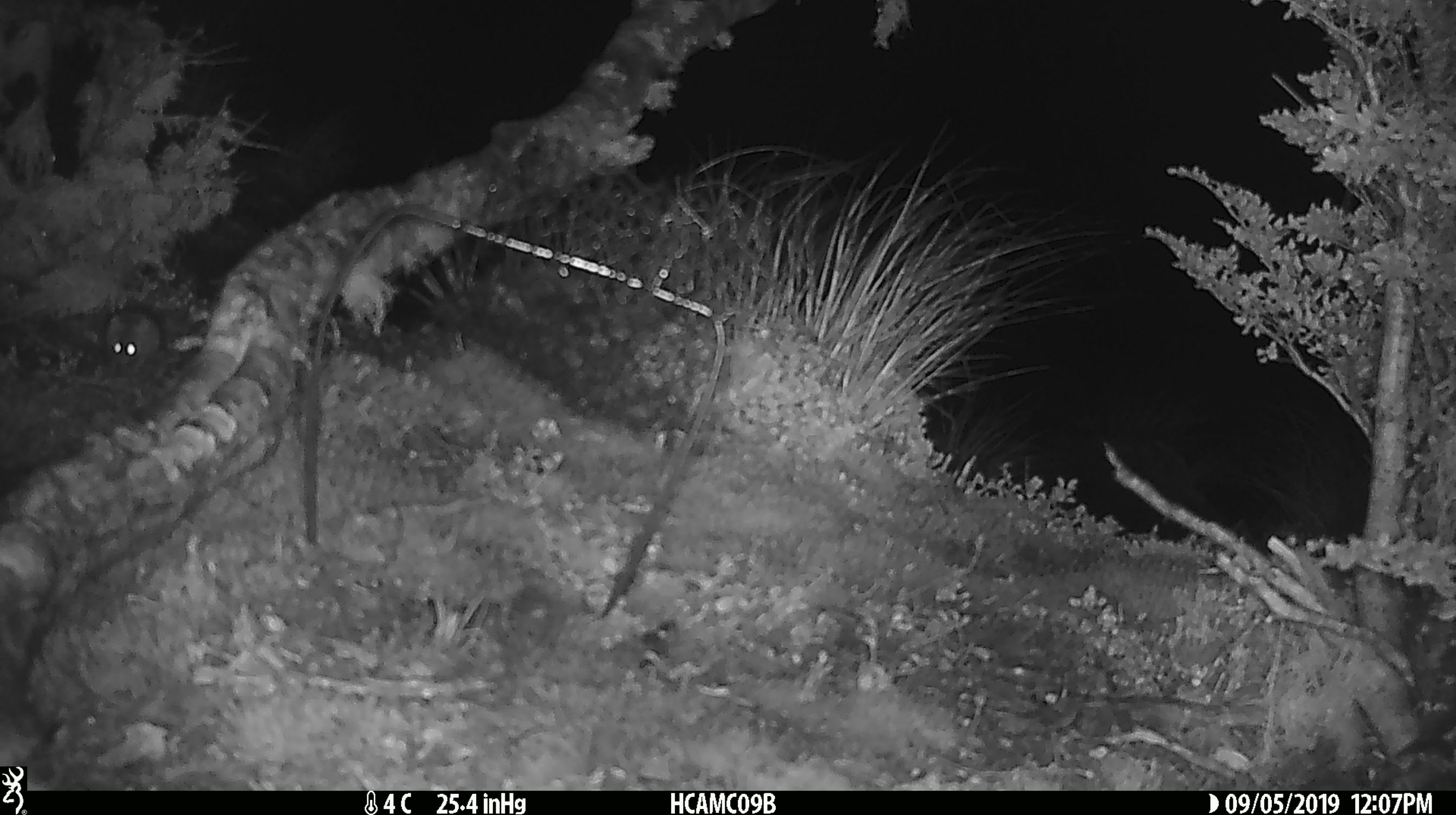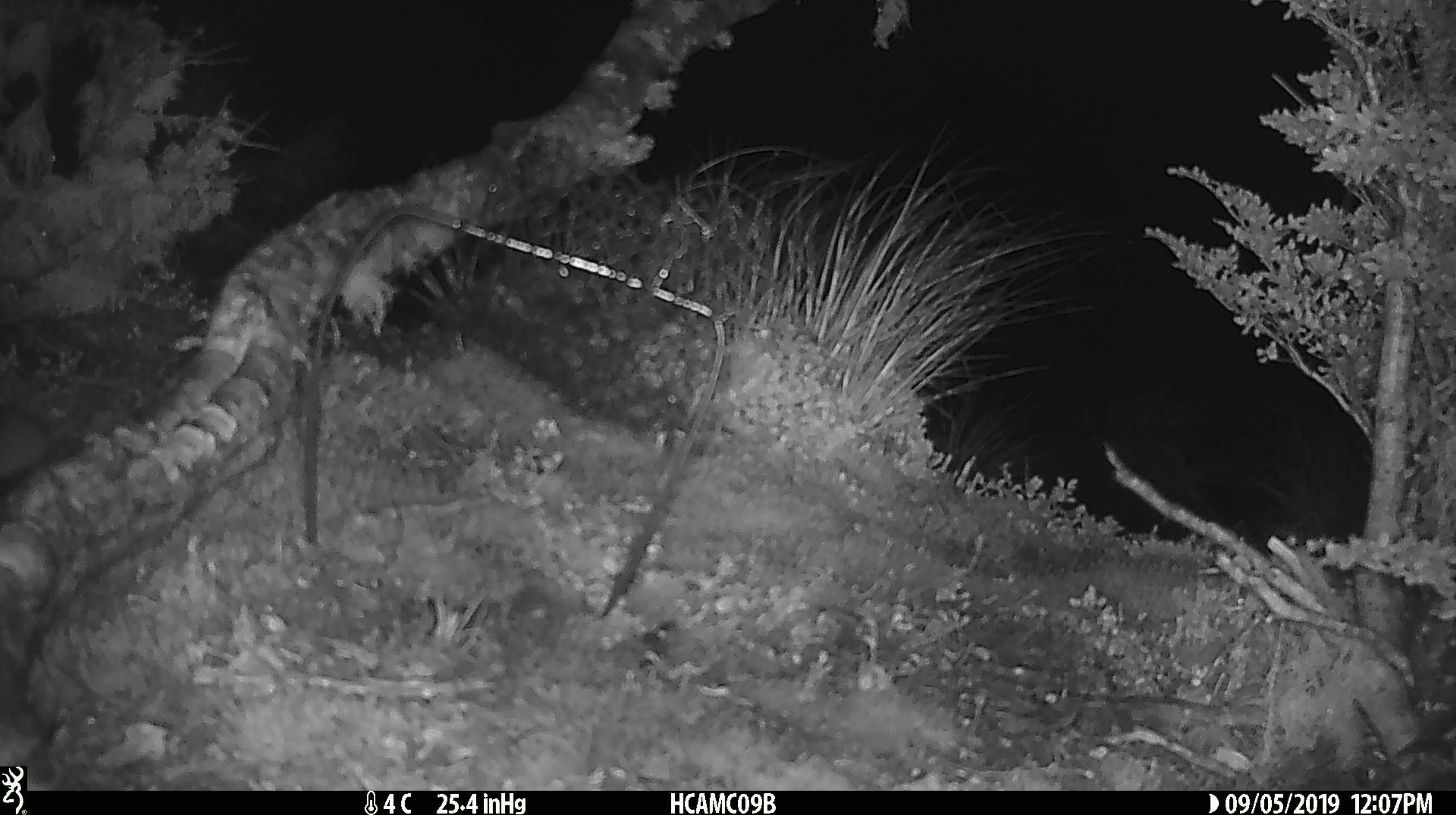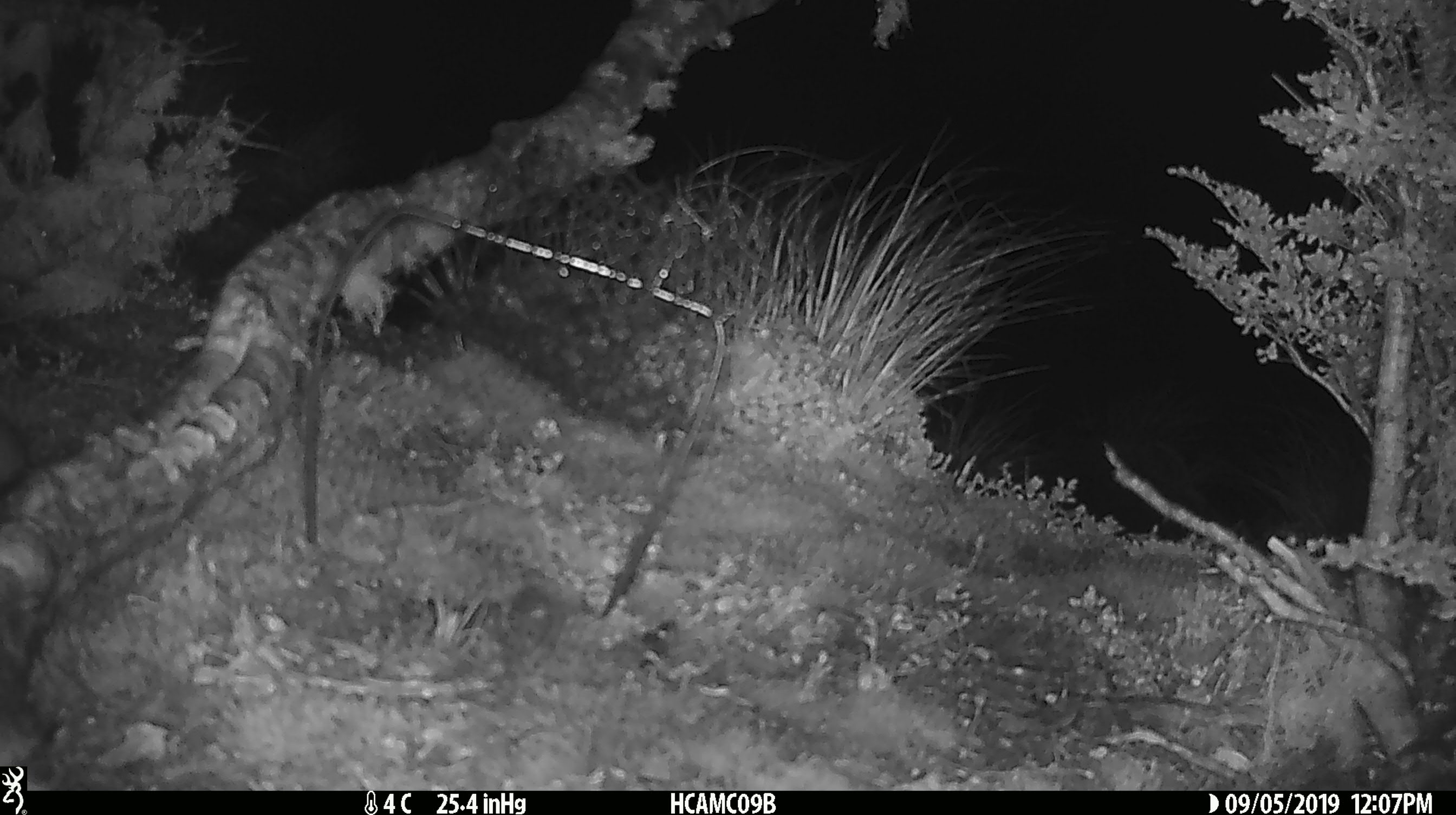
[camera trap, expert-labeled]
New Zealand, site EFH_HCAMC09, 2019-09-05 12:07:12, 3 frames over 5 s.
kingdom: Animalia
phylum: Chordata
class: Mammalia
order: Rodentia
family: Muridae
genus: Mus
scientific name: Mus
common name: mouse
Mouse (Mus).